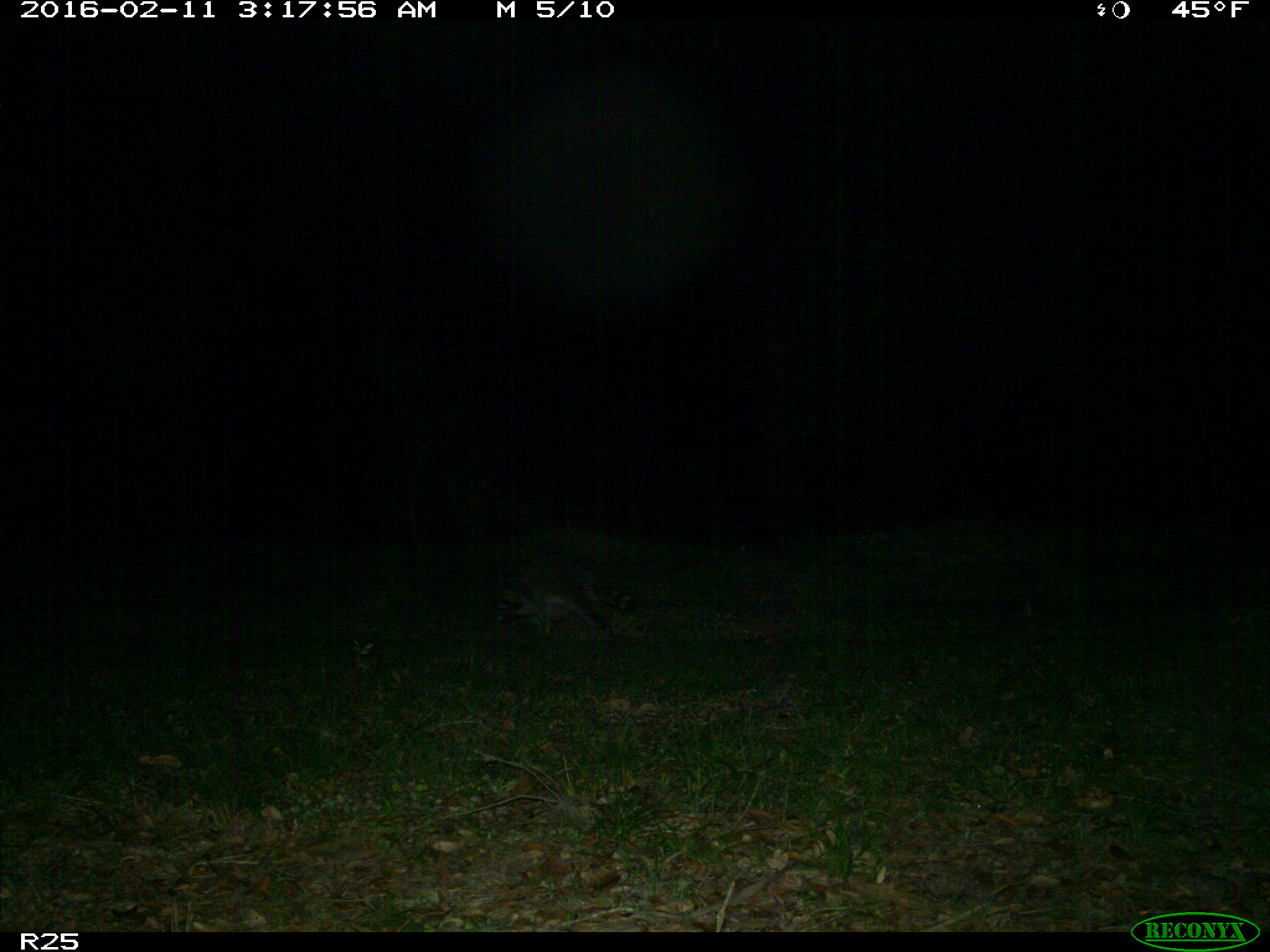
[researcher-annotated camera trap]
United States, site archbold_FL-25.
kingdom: Animalia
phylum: Chordata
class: Mammalia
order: Carnivora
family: Procyonidae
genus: Procyon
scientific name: Procyon lotor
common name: common raccoon